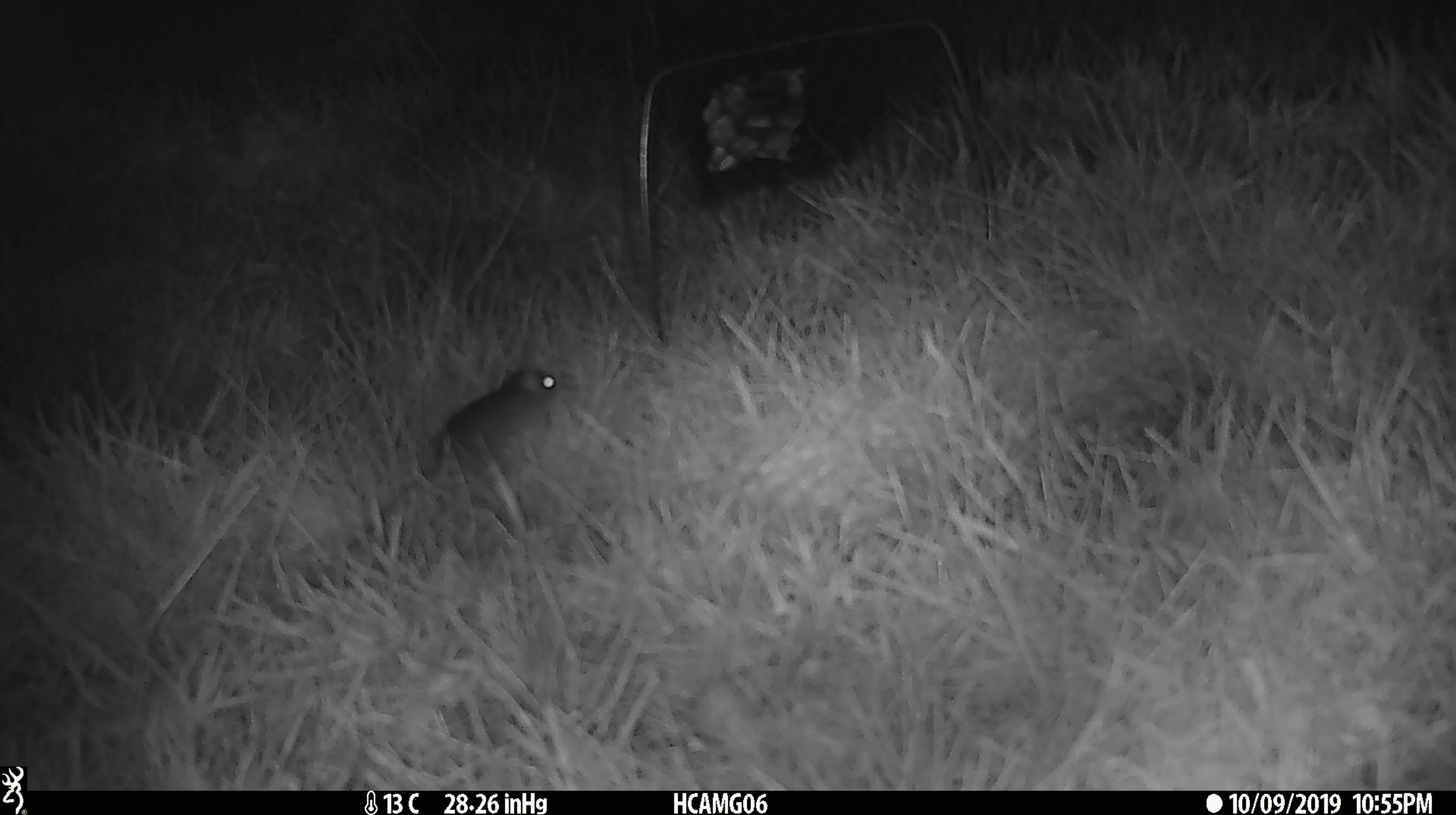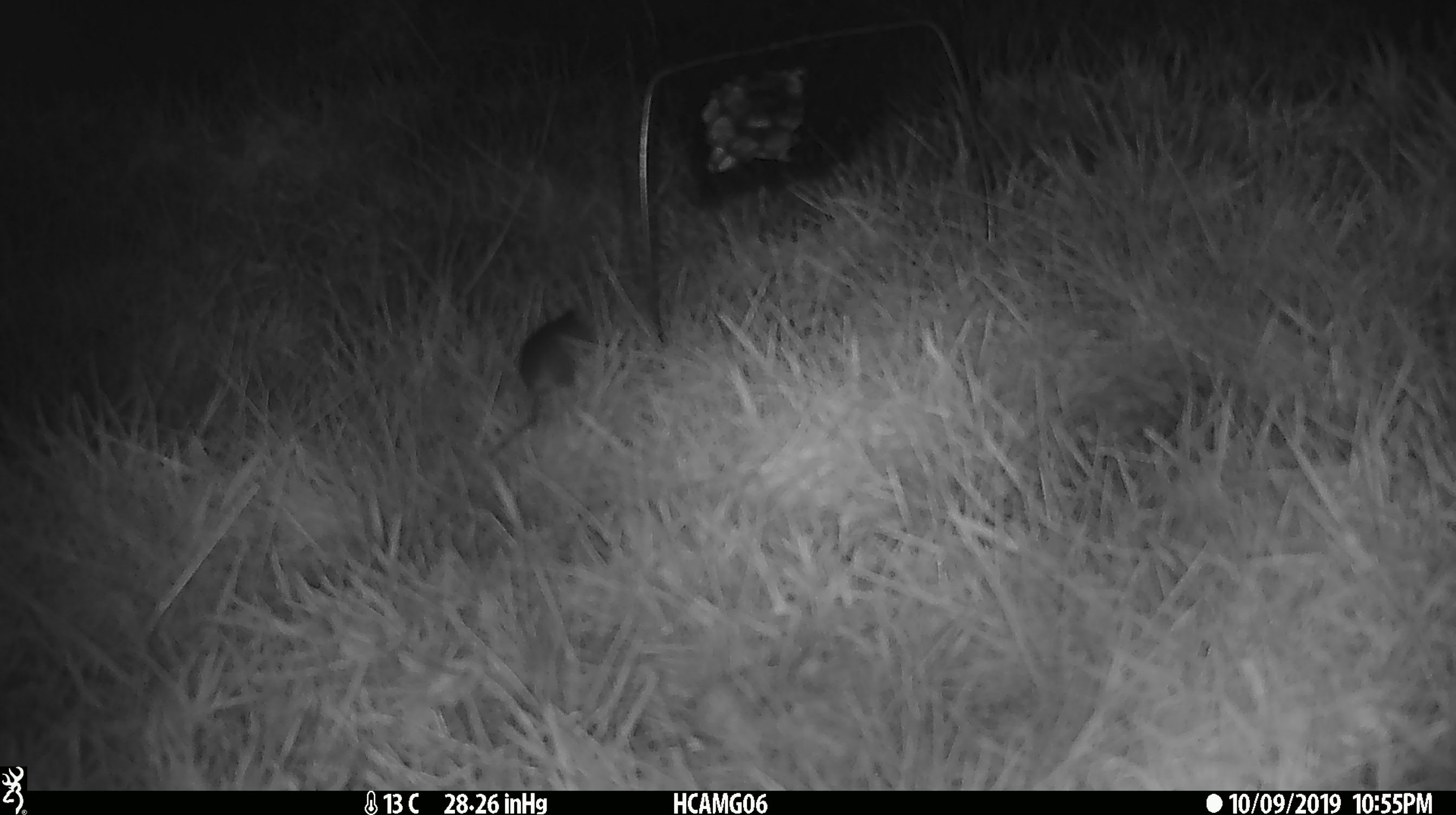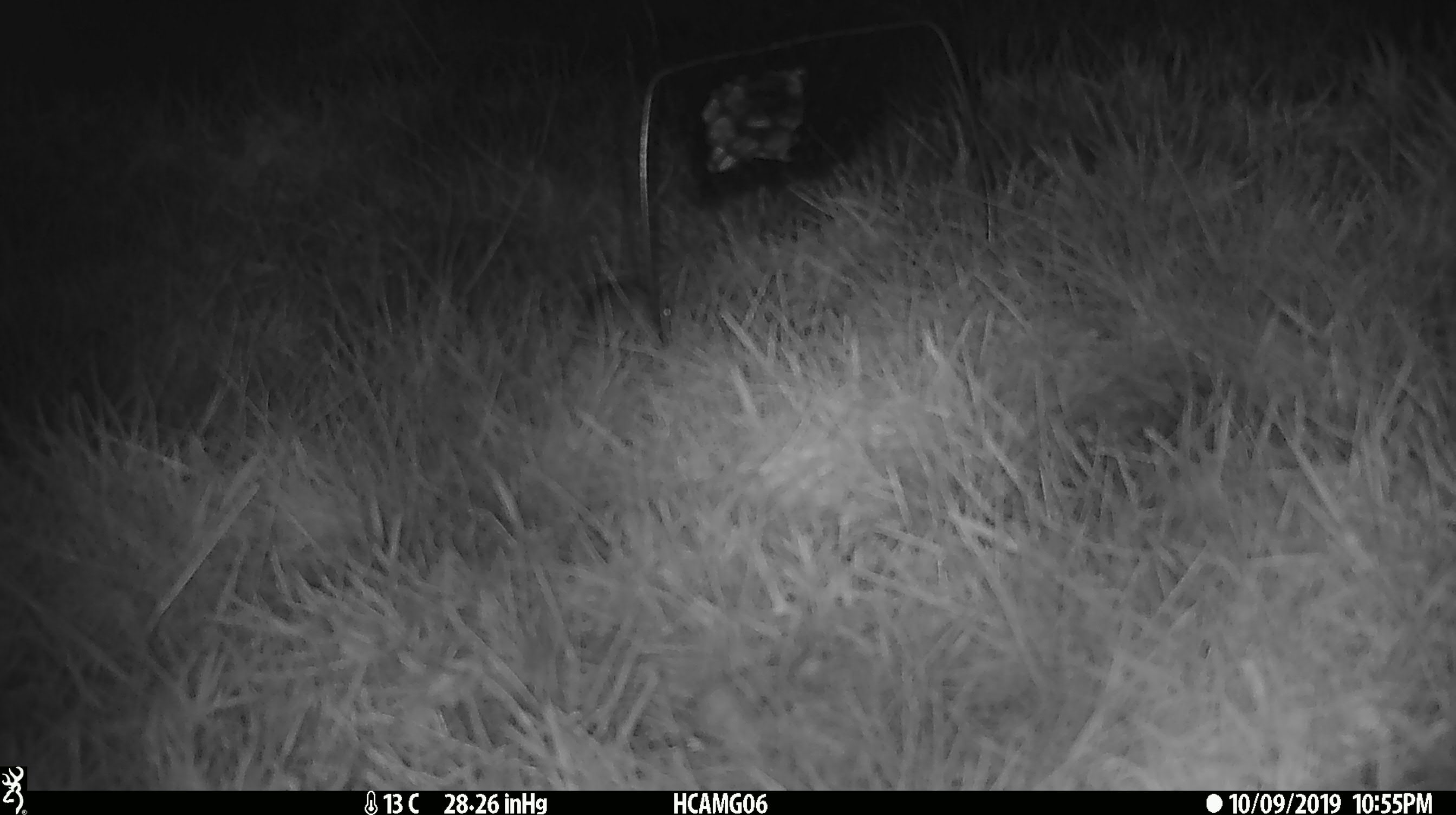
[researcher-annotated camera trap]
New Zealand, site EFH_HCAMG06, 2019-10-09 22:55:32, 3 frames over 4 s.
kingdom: Animalia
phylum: Chordata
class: Mammalia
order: Rodentia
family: Muridae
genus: Mus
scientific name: Mus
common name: mouse